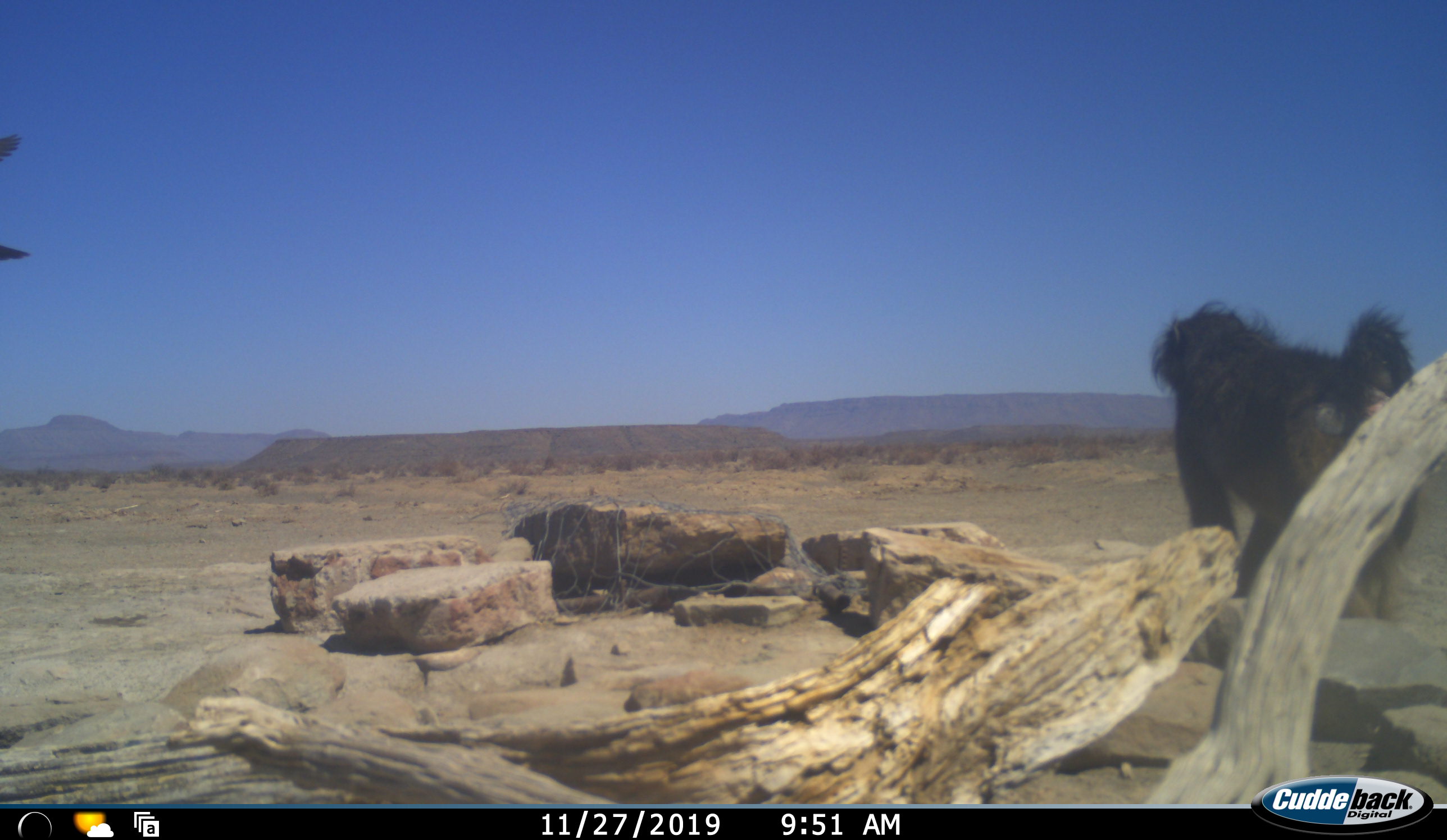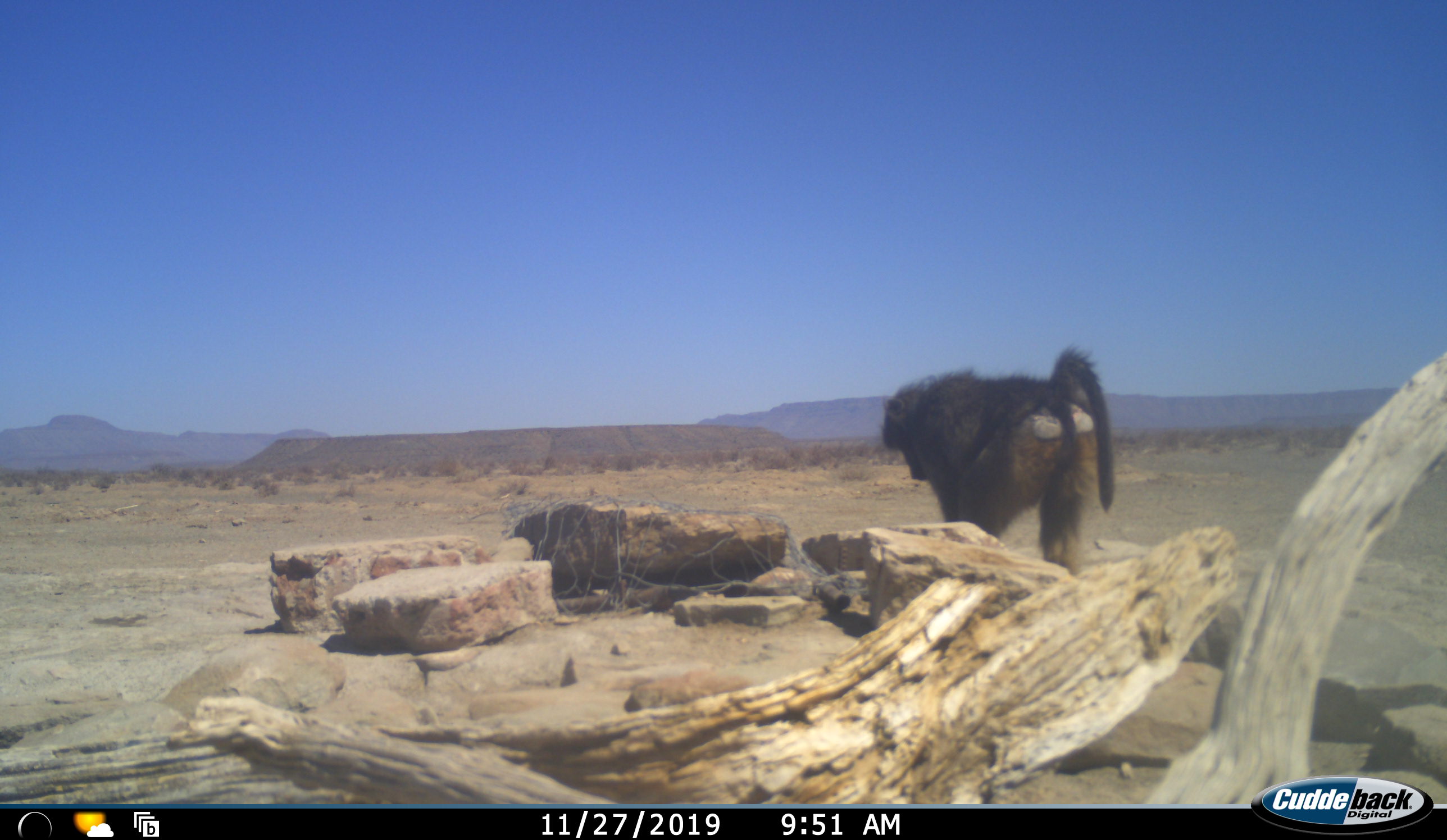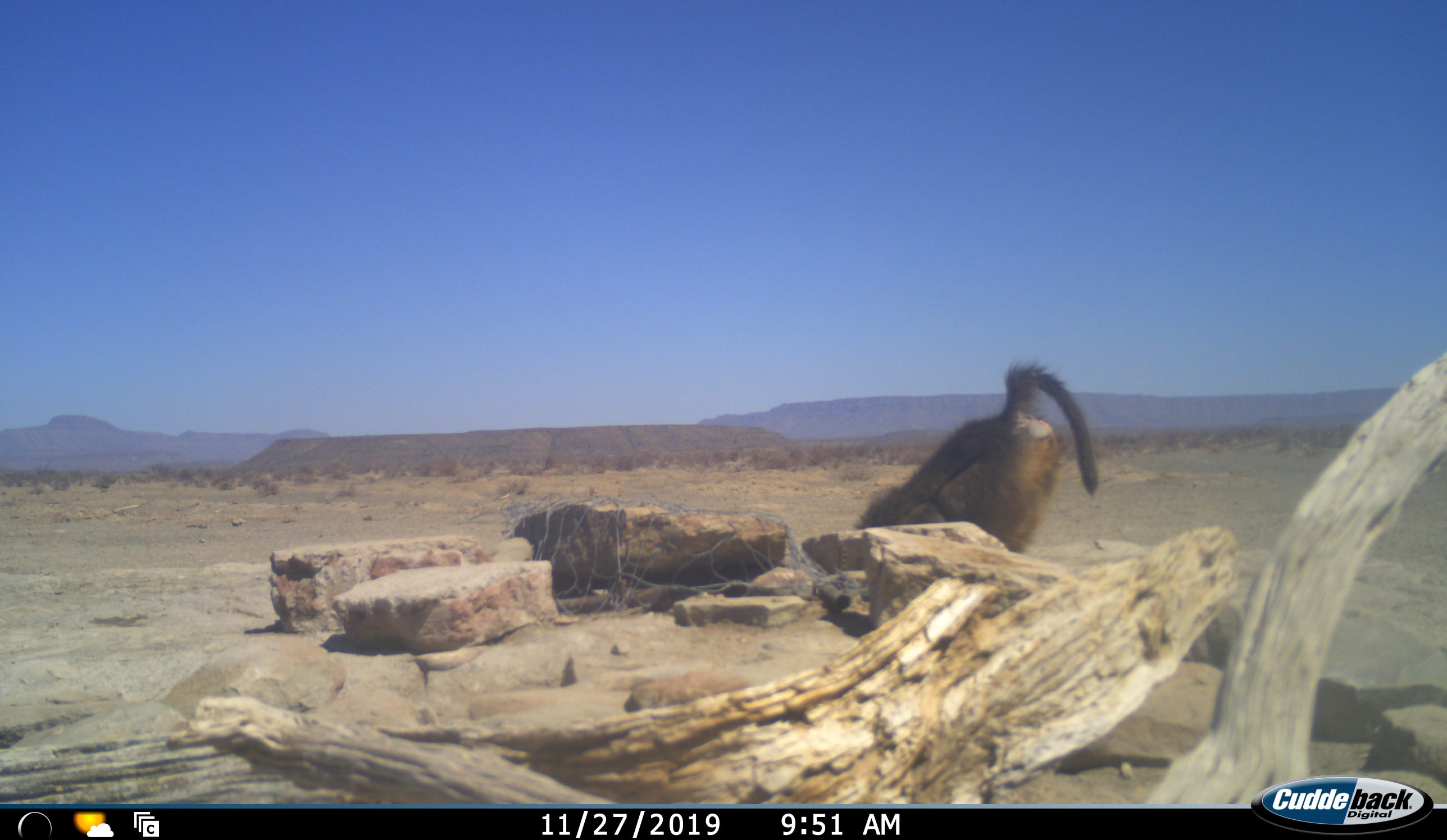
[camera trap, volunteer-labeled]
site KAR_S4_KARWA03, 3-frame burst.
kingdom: Animalia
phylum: Chordata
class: Mammalia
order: Primates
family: Cercopithecidae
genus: Papio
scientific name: Papio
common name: baboon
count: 1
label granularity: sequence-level